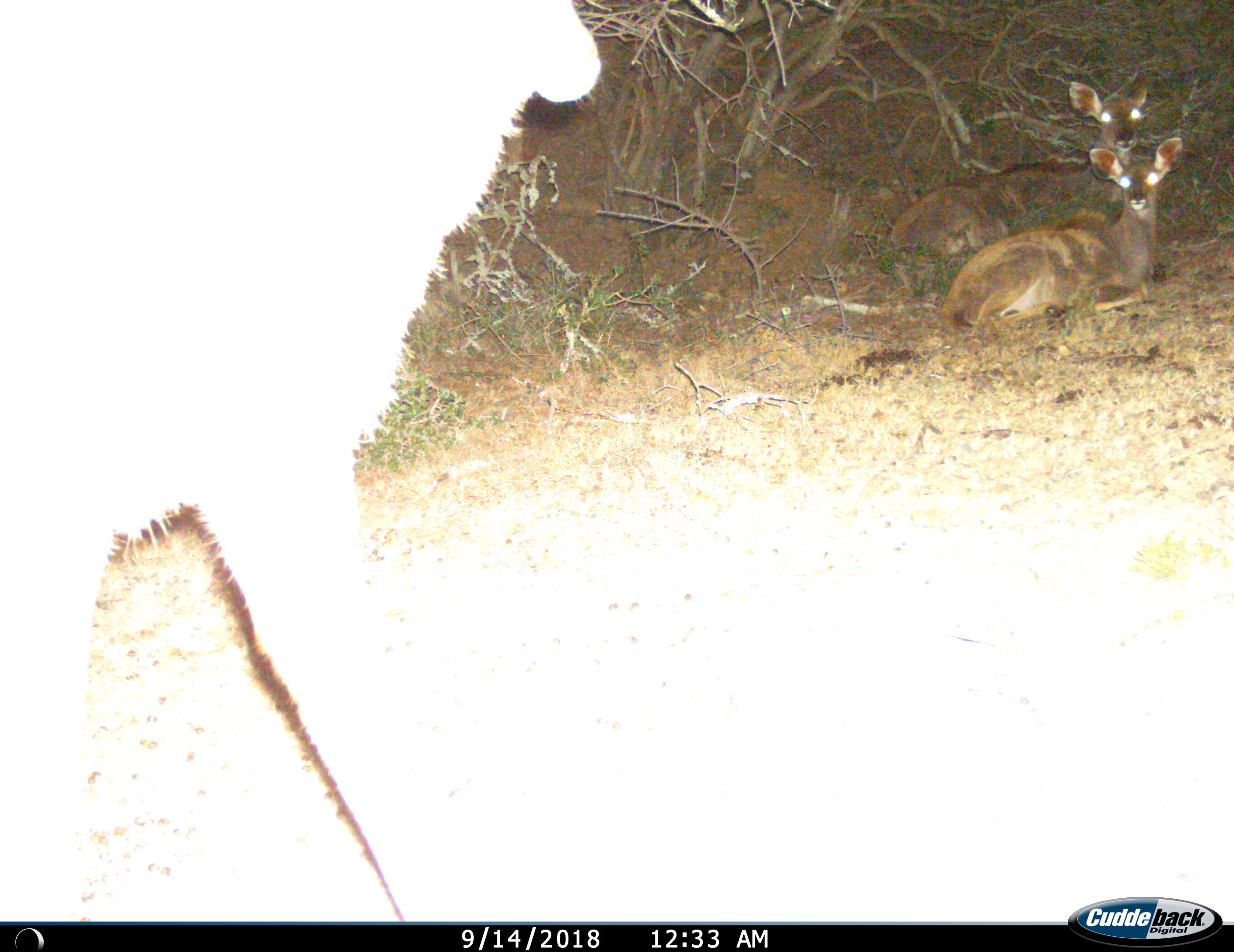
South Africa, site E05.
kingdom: Animalia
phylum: Chordata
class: Mammalia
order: Artiodactyla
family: Bovidae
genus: Tragelaphus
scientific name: Tragelaphus strepsiceros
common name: greater kudu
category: kudu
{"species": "kudu (greater kudu) (Tragelaphus strepsiceros)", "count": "3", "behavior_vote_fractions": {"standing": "12%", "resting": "100%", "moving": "75%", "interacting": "0%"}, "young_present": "62%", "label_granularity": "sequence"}